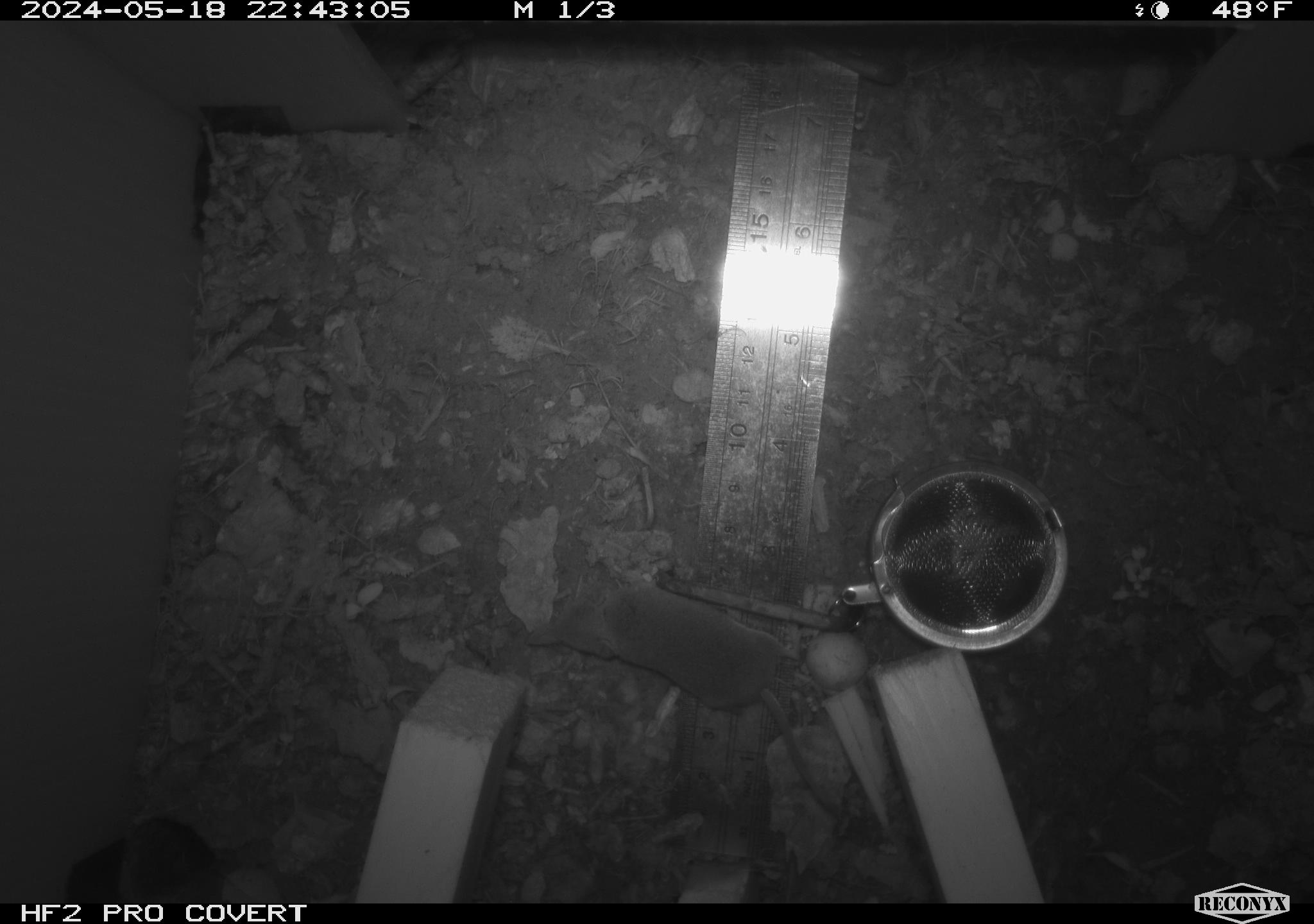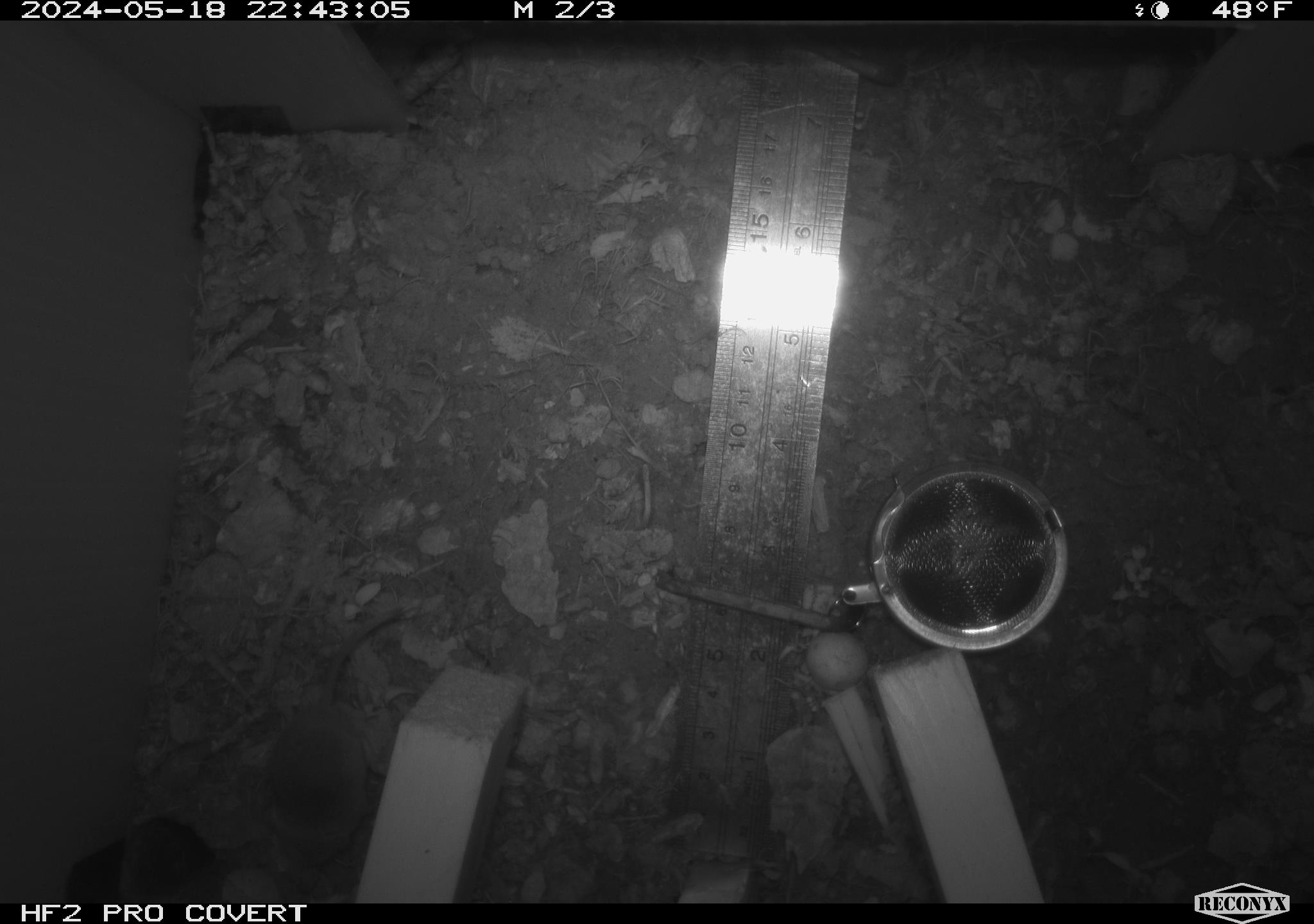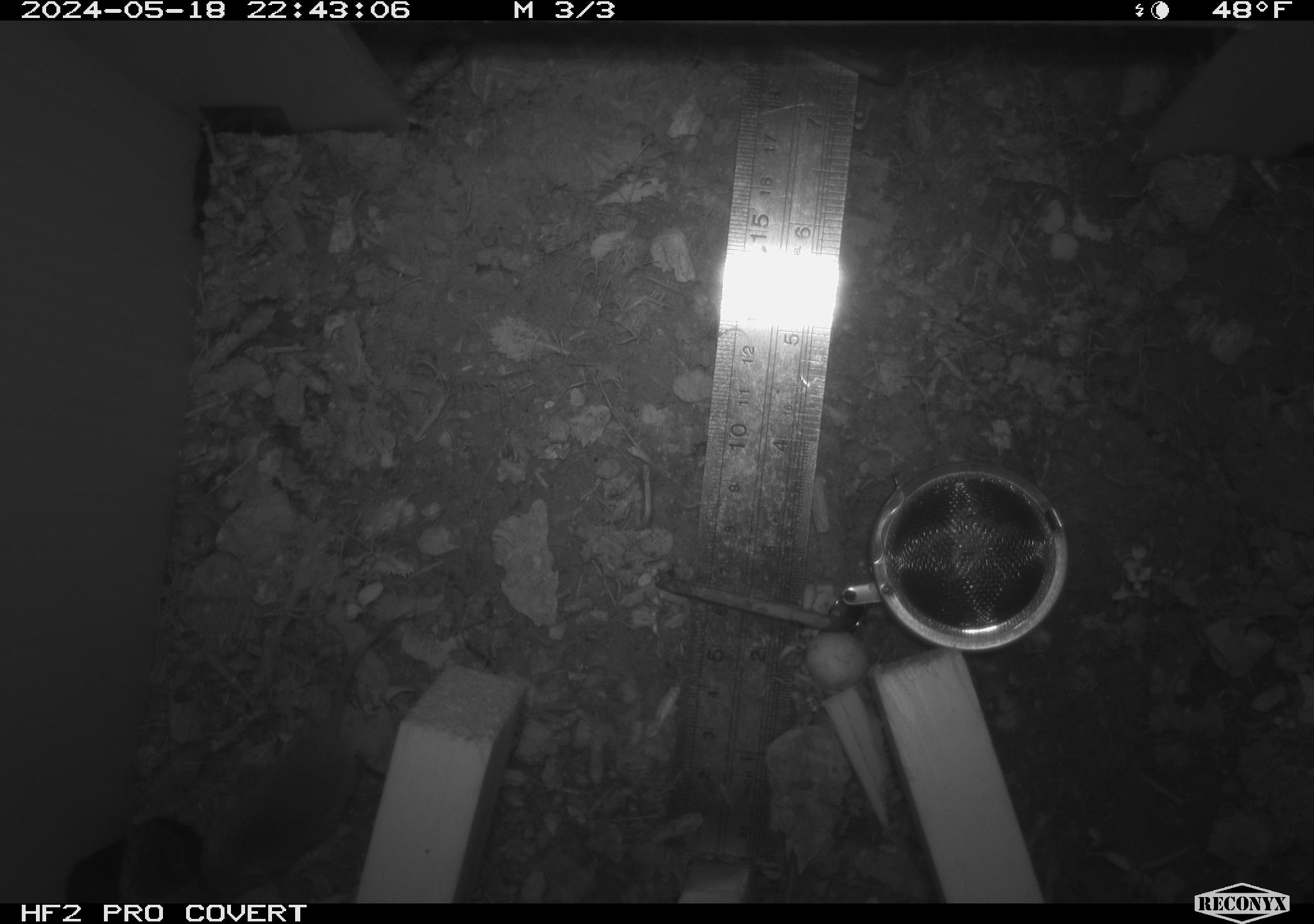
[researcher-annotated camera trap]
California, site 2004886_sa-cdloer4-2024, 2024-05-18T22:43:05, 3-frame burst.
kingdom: Animalia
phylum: Chordata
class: Mammalia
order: Rodentia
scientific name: Rodentia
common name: rodent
Rodent (Rodentia).